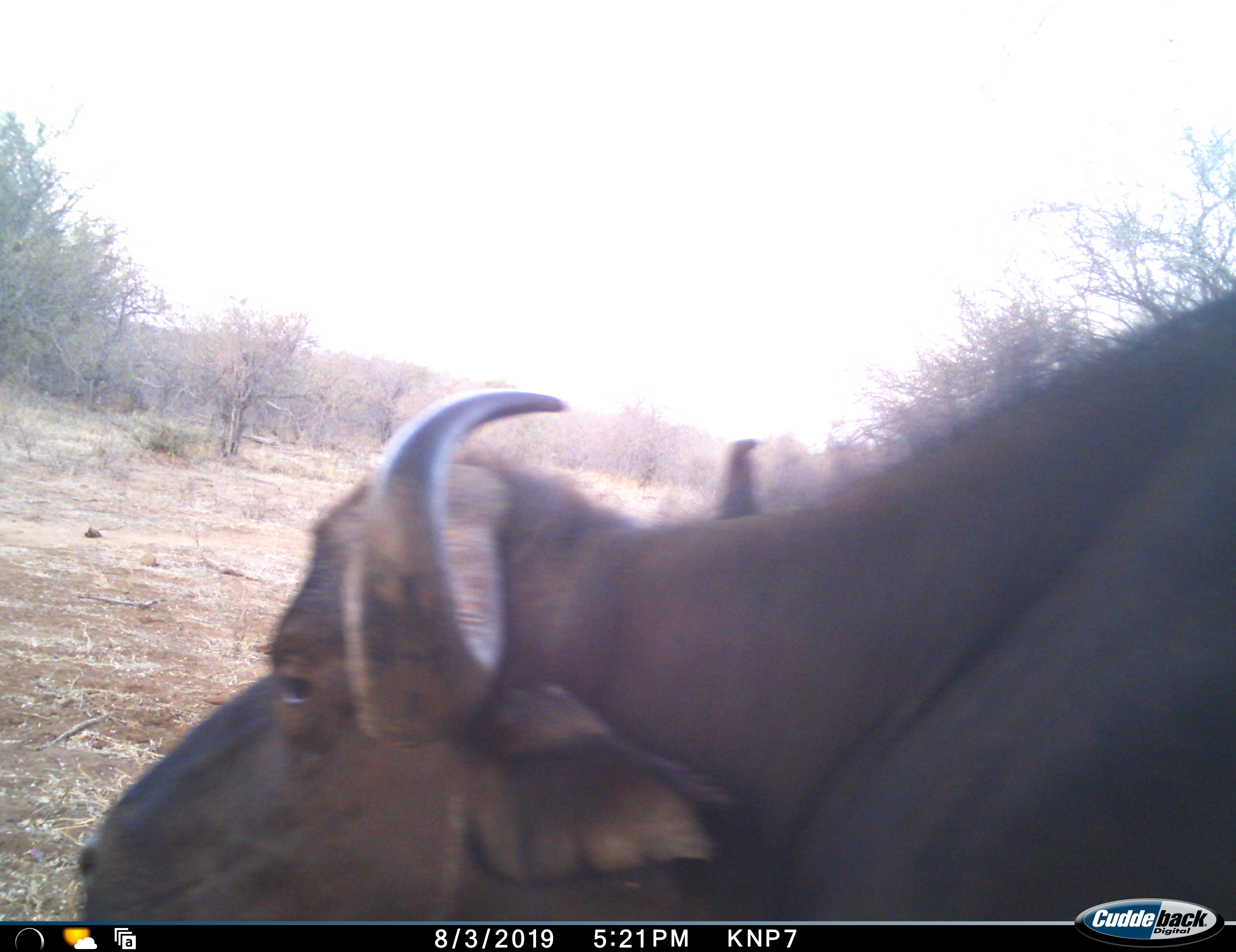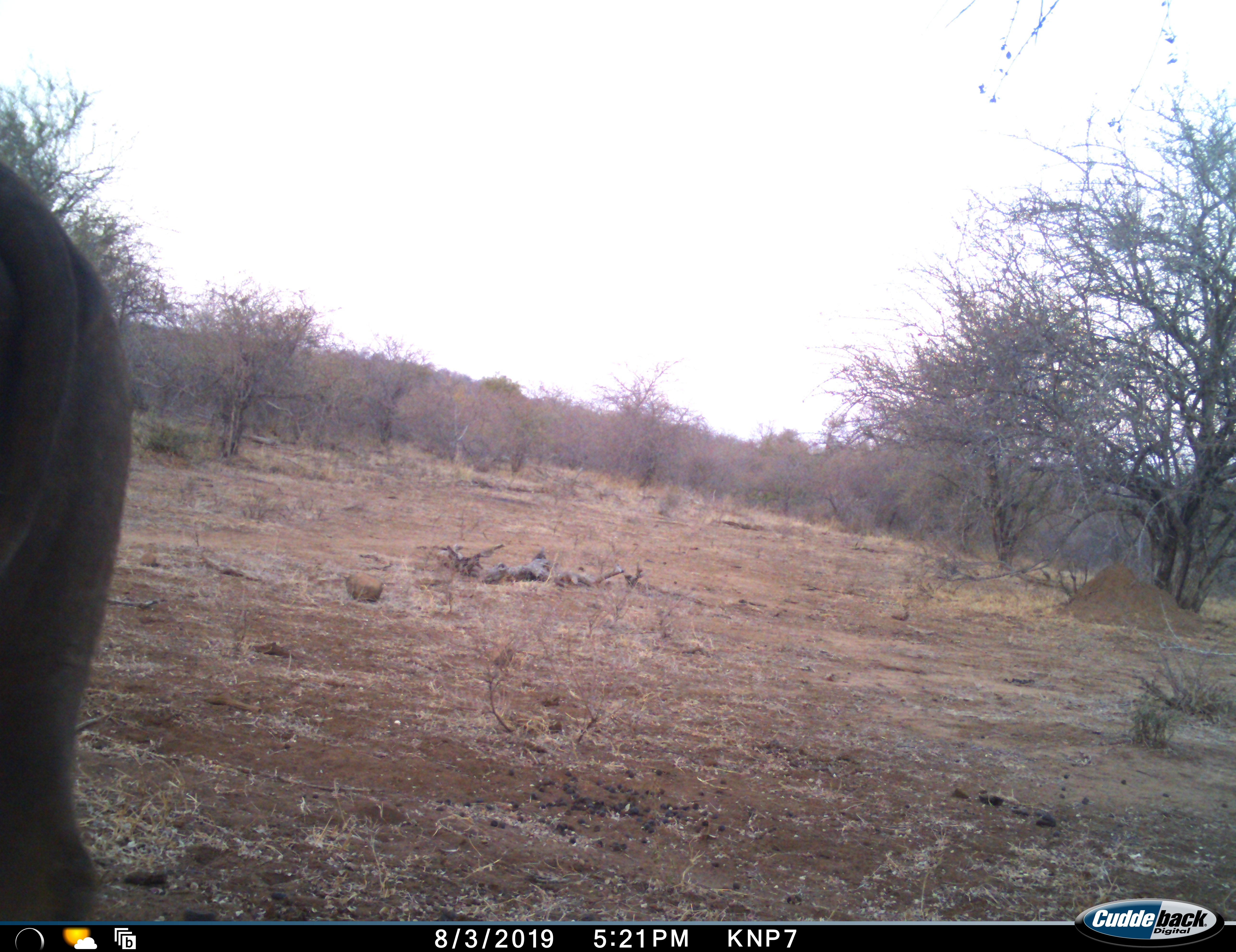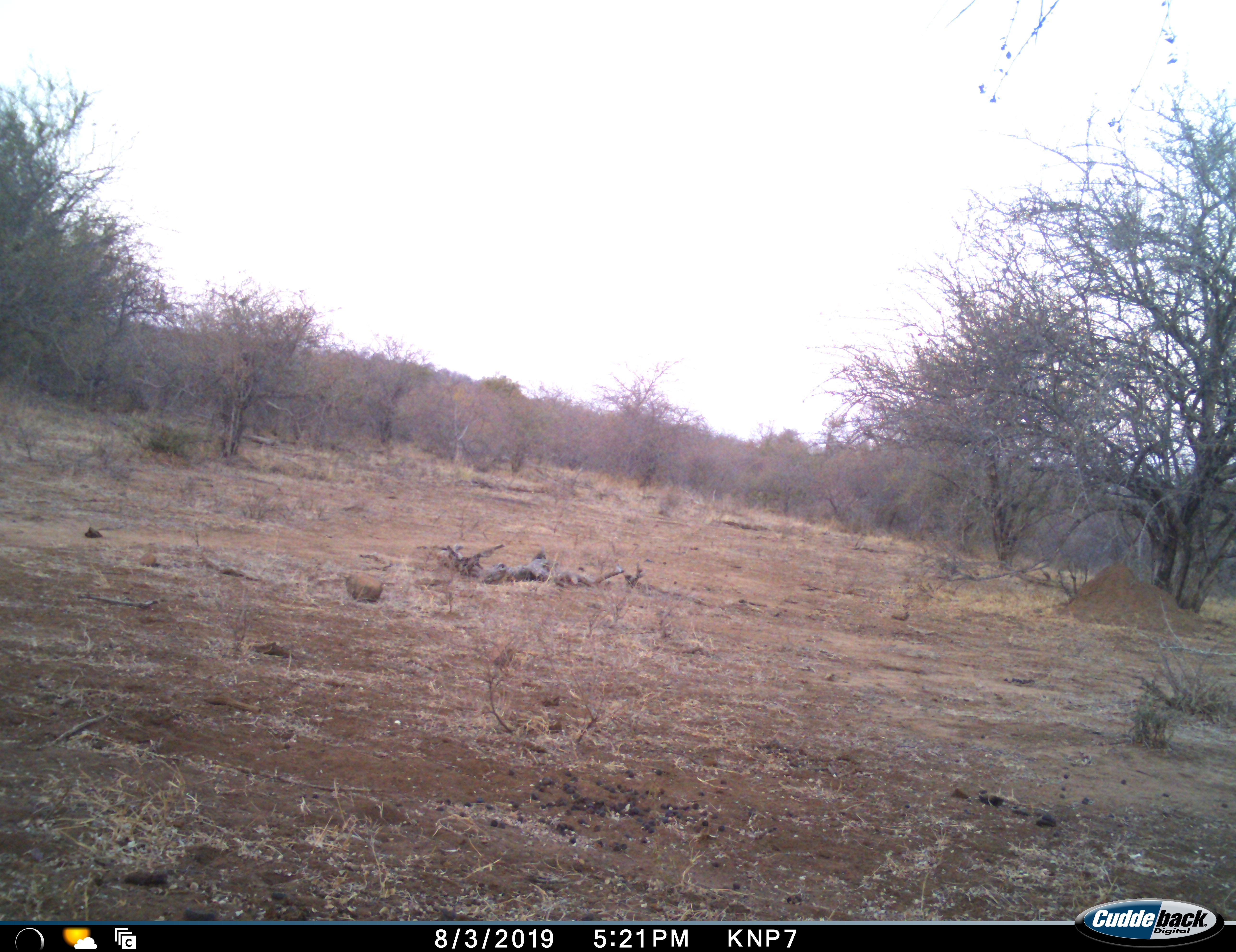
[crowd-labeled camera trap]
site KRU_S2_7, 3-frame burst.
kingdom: Animalia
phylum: Chordata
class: Mammalia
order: Artiodactyla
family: Bovidae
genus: Syncerus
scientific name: Syncerus caffer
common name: african buffalo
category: buffalo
Buffalo (african buffalo) (Syncerus caffer), count 1. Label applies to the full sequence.